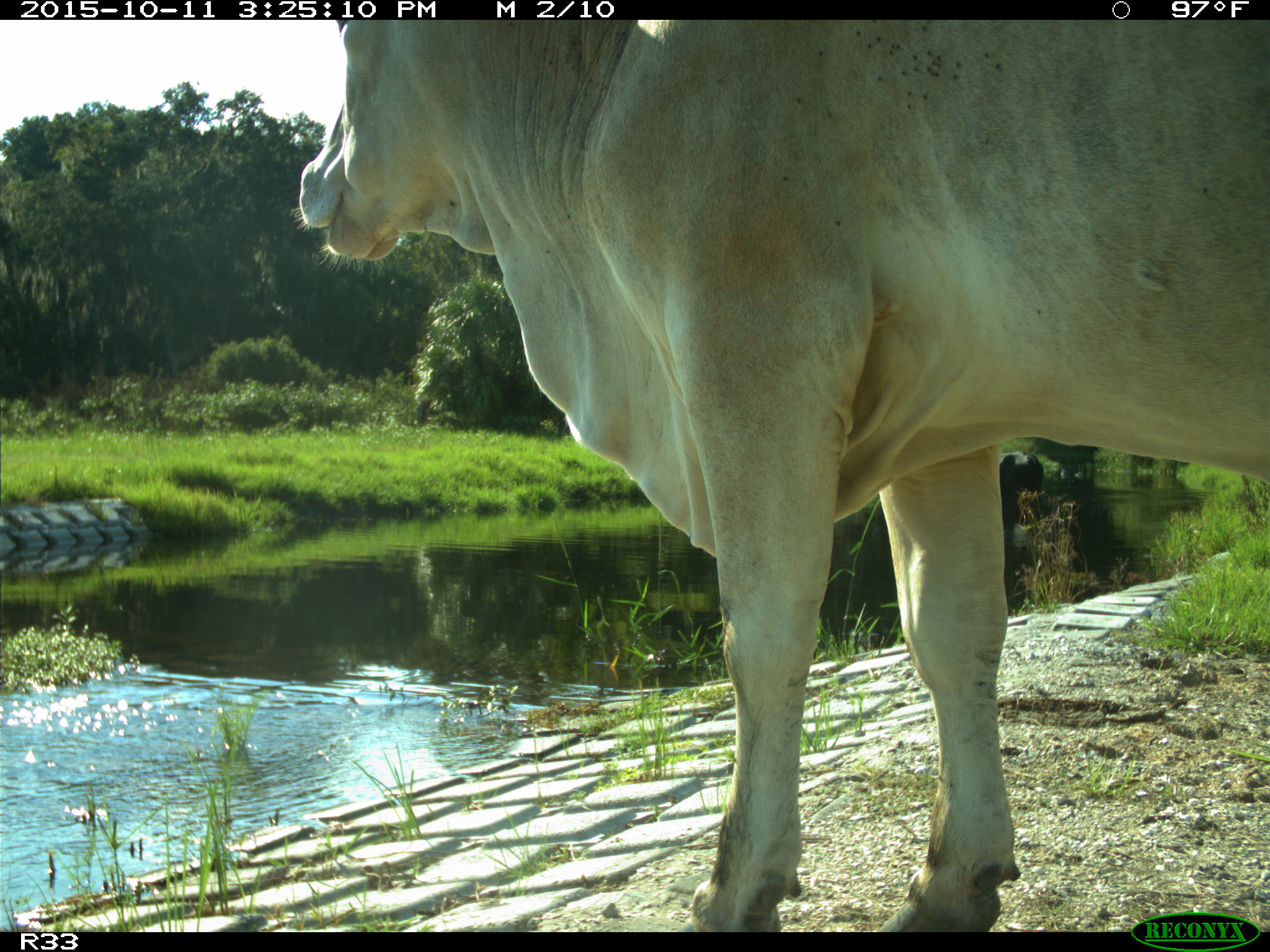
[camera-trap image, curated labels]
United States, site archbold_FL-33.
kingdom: Animalia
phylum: Chordata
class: Mammalia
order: Artiodactyla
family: Bovidae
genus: Bos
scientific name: Bos taurus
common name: domestic cow